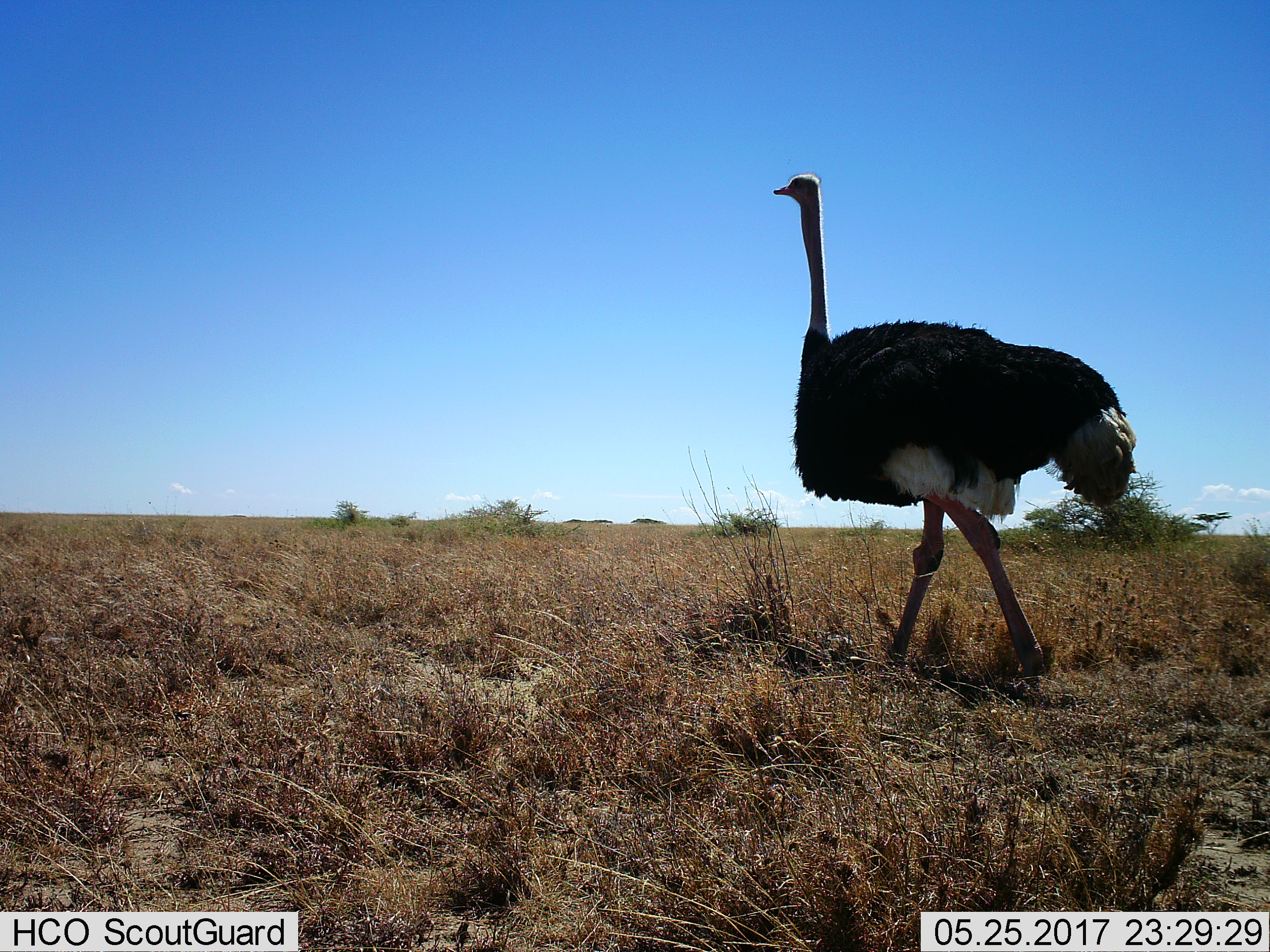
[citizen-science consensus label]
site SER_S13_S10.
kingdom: Animalia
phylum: Chordata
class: Aves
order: Struthioniformes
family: Struthionidae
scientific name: Struthionidae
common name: ostrich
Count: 1.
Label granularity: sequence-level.